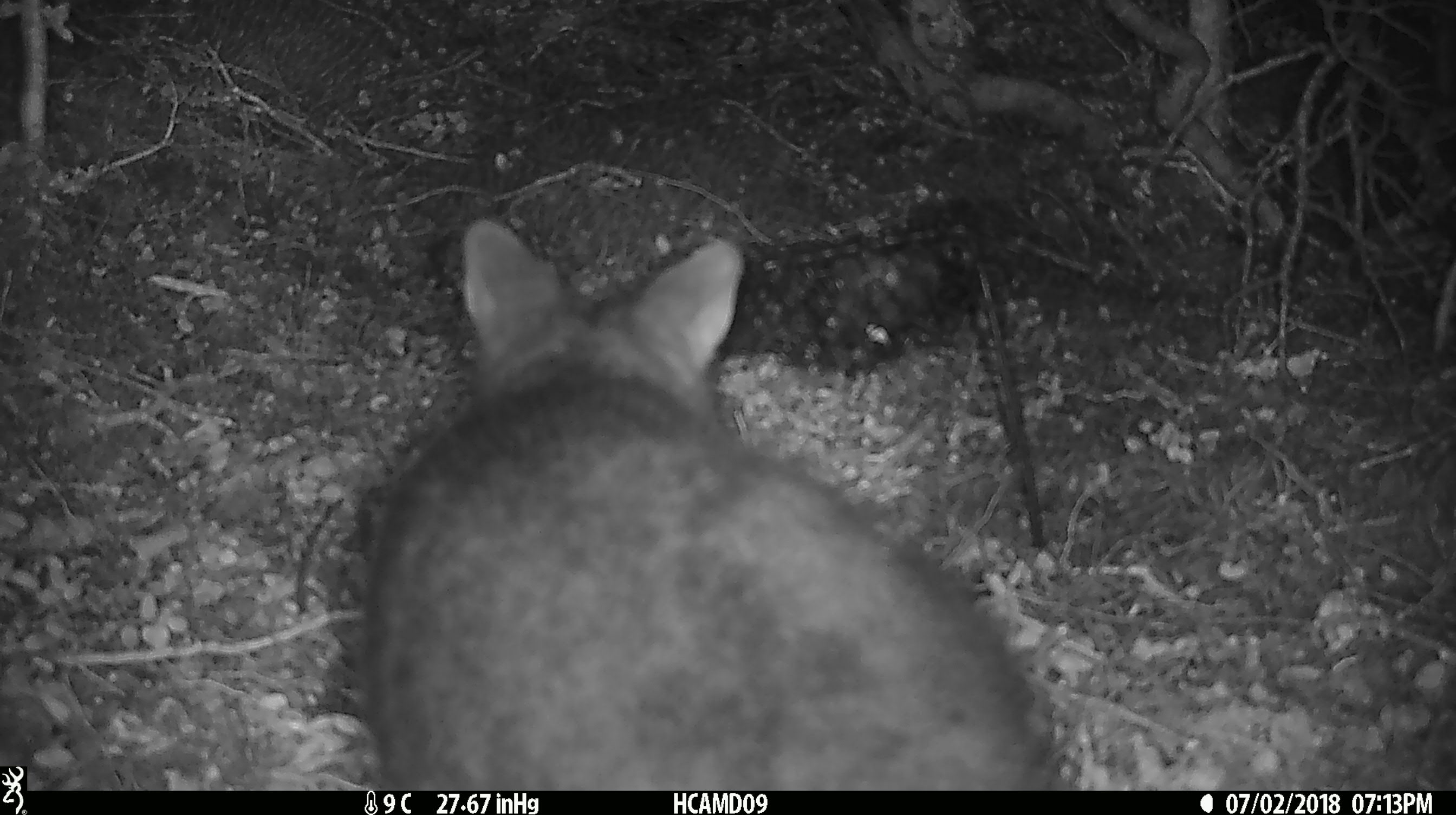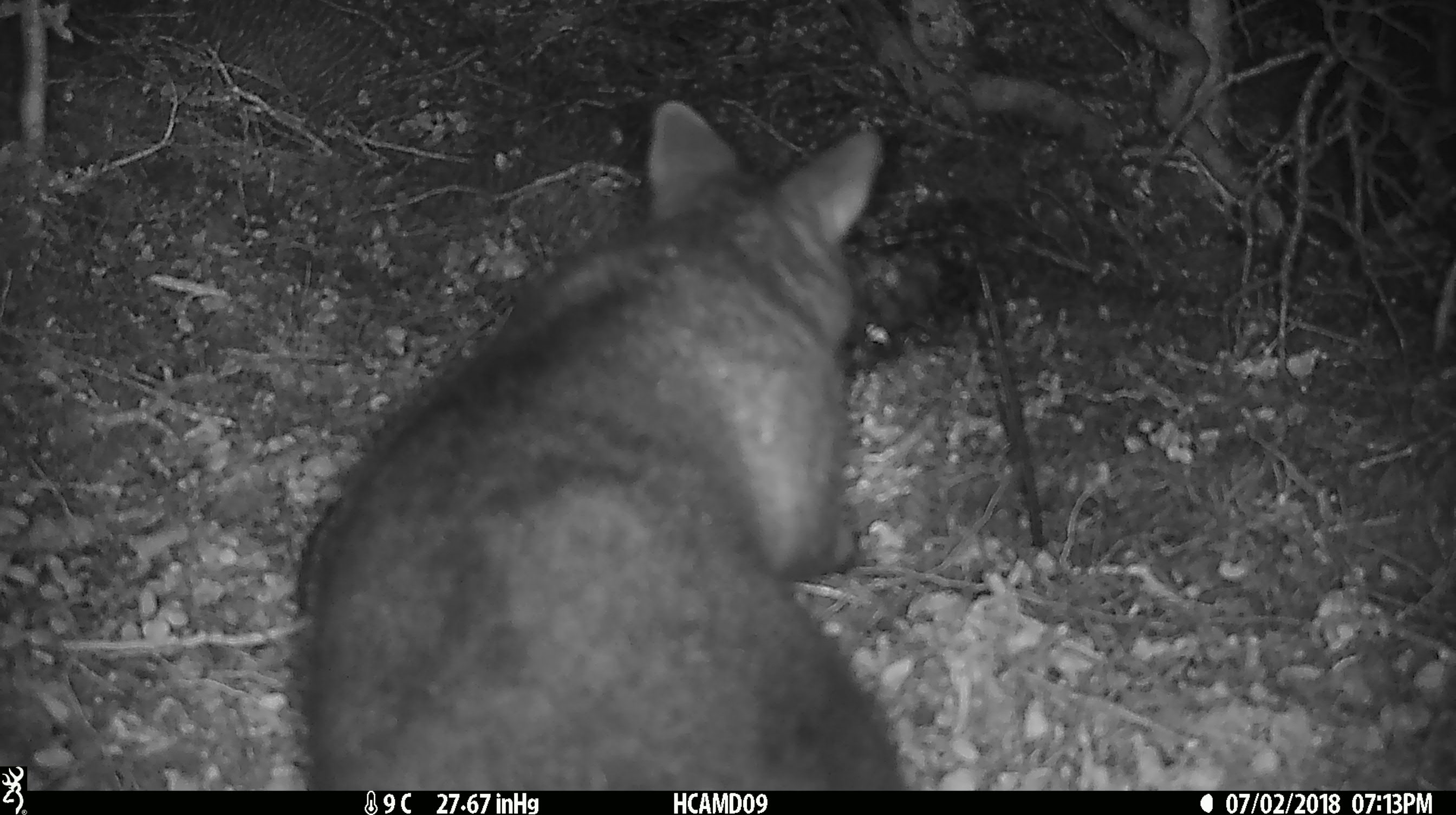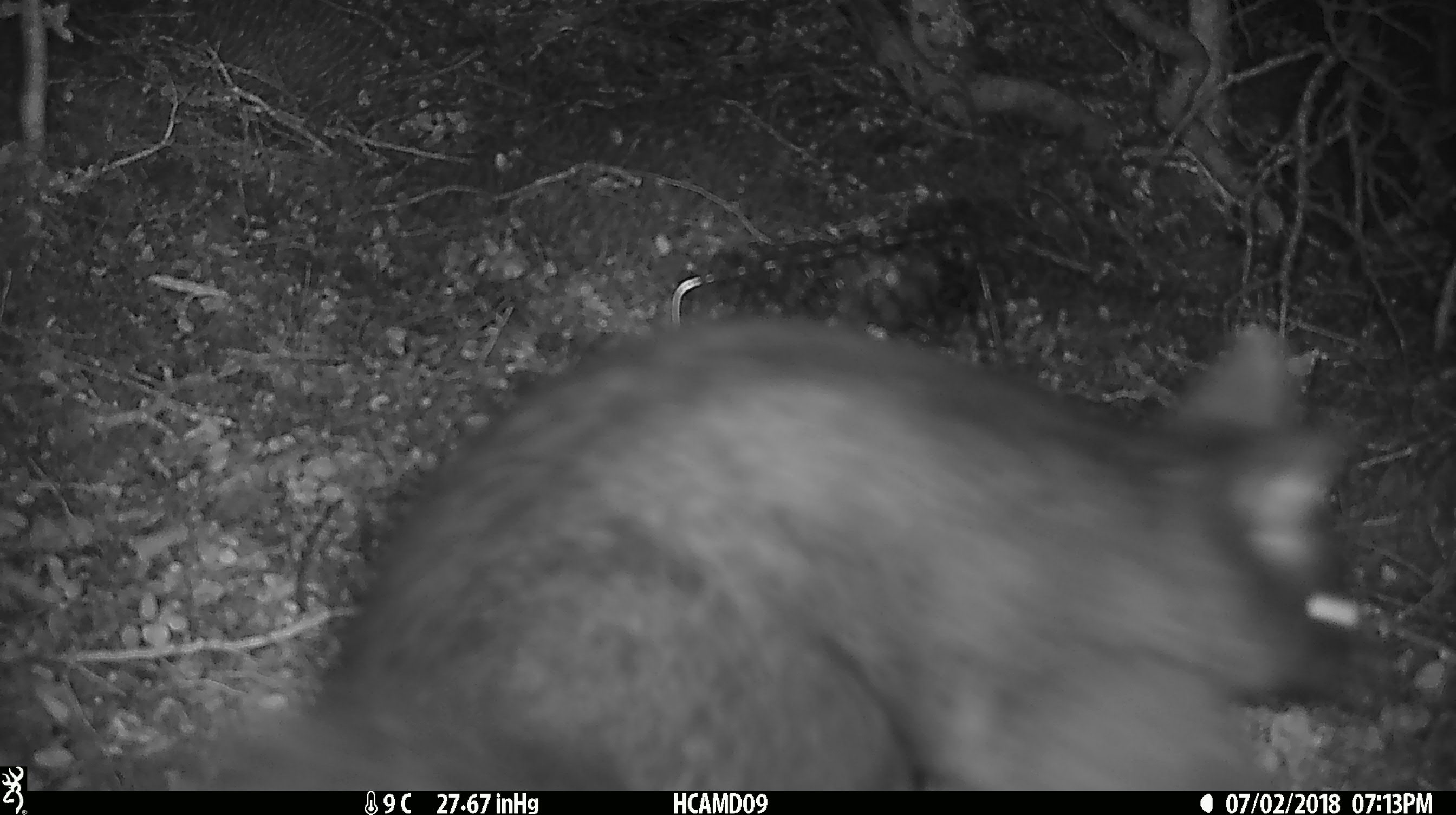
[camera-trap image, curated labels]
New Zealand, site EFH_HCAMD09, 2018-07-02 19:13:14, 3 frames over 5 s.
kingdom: Animalia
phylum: Chordata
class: Mammalia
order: Diprotodontia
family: Phalangeridae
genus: Trichosurus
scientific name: Trichosurus vulpecula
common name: common brushtail possum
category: possum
Possum (common brushtail possum) (Trichosurus vulpecula).